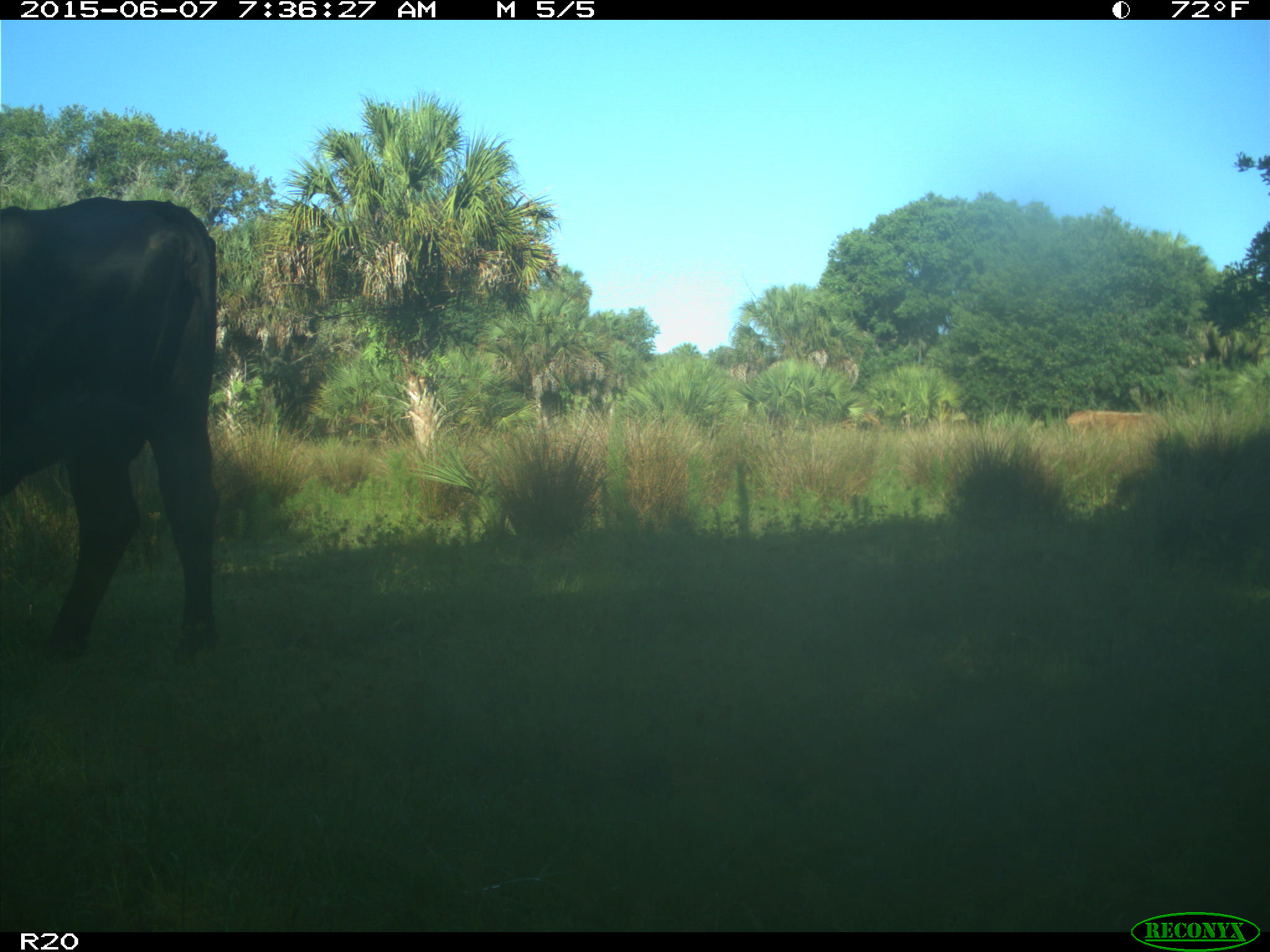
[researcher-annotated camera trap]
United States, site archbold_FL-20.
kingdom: Animalia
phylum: Chordata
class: Mammalia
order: Artiodactyla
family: Bovidae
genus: Bos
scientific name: Bos taurus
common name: domestic cow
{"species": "Bos taurus (domestic cow)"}